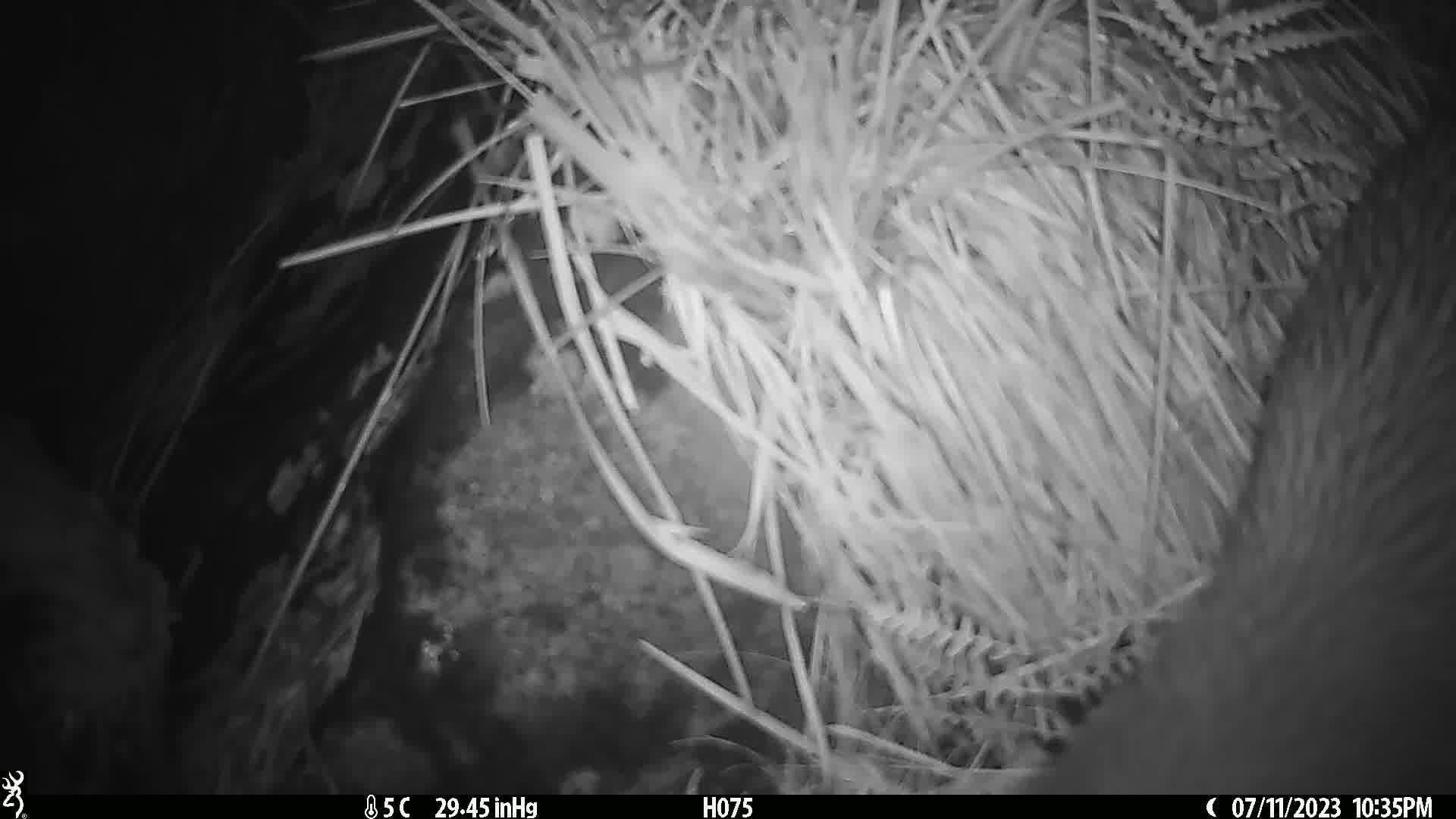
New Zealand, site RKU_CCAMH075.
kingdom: Animalia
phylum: Chordata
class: Aves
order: Apterygiformes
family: Apterygidae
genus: Apteryx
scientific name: Apteryx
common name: kiwi